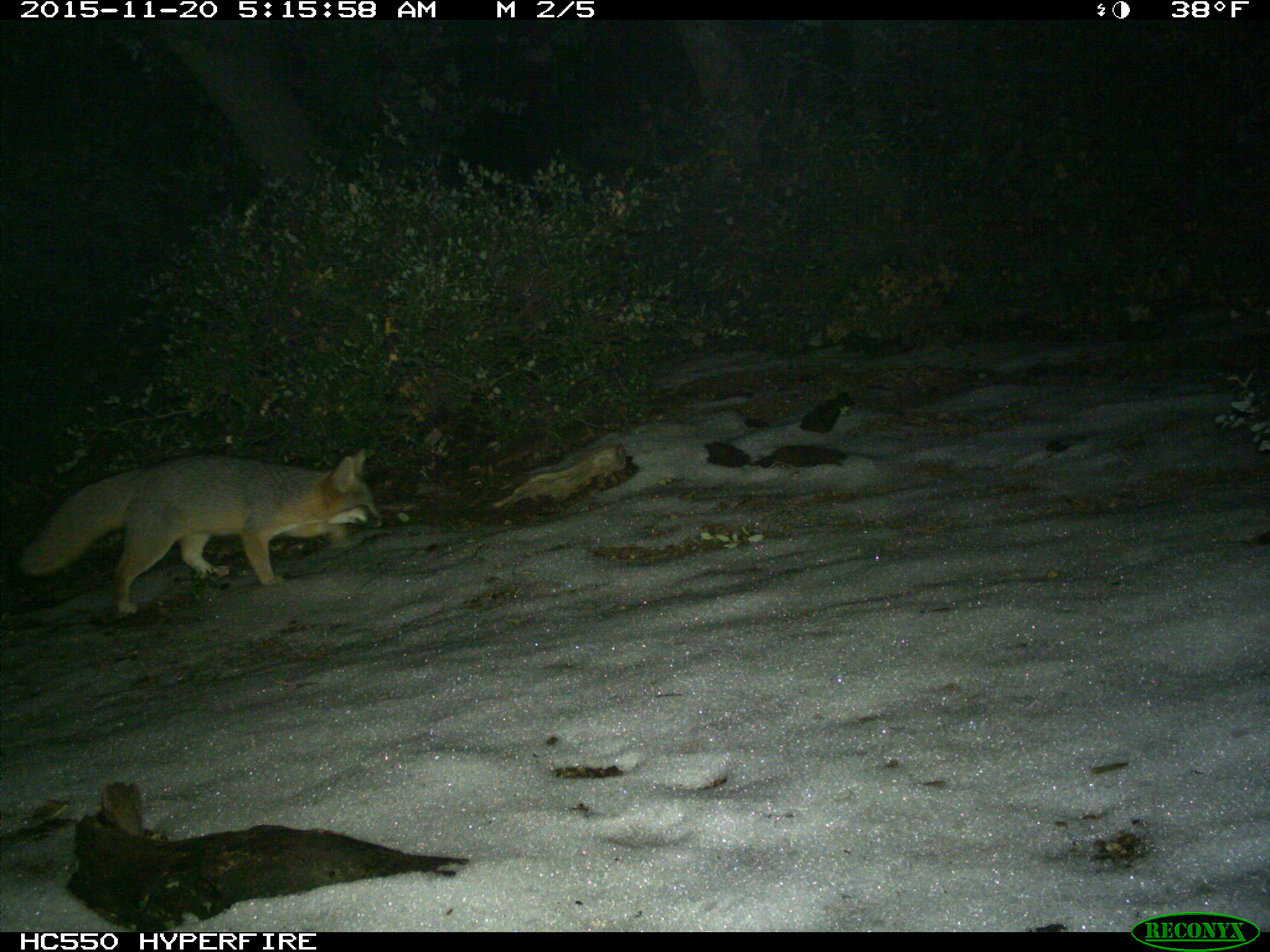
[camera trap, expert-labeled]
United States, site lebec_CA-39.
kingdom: Animalia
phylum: Chordata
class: Mammalia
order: Carnivora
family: Canidae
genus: Urocyon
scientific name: Urocyon cinereoargenteus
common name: gray fox